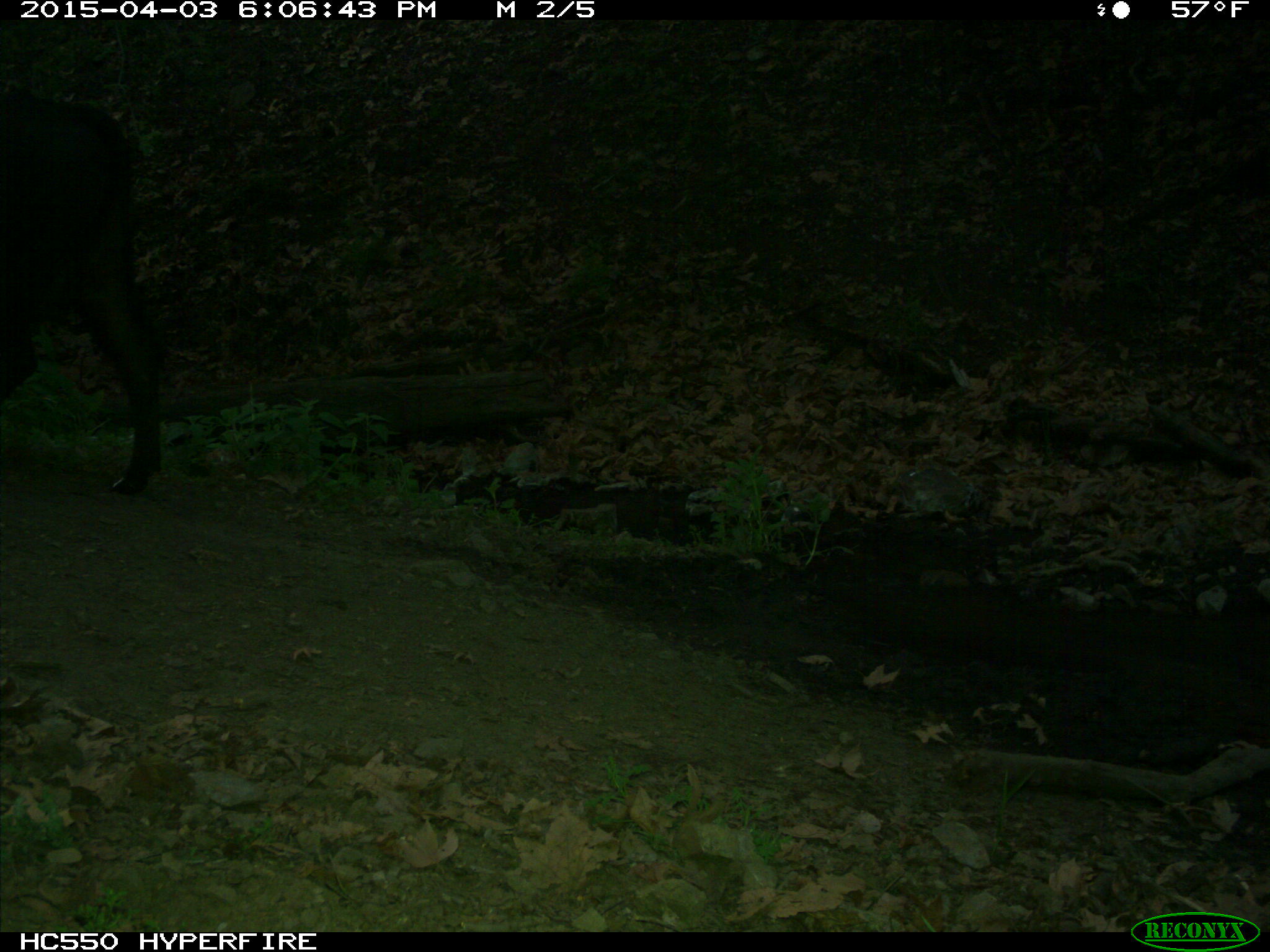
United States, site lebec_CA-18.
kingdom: Animalia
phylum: Chordata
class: Mammalia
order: Artiodactyla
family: Bovidae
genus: Bos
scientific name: Bos taurus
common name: domestic cow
Bos taurus (domestic cow).